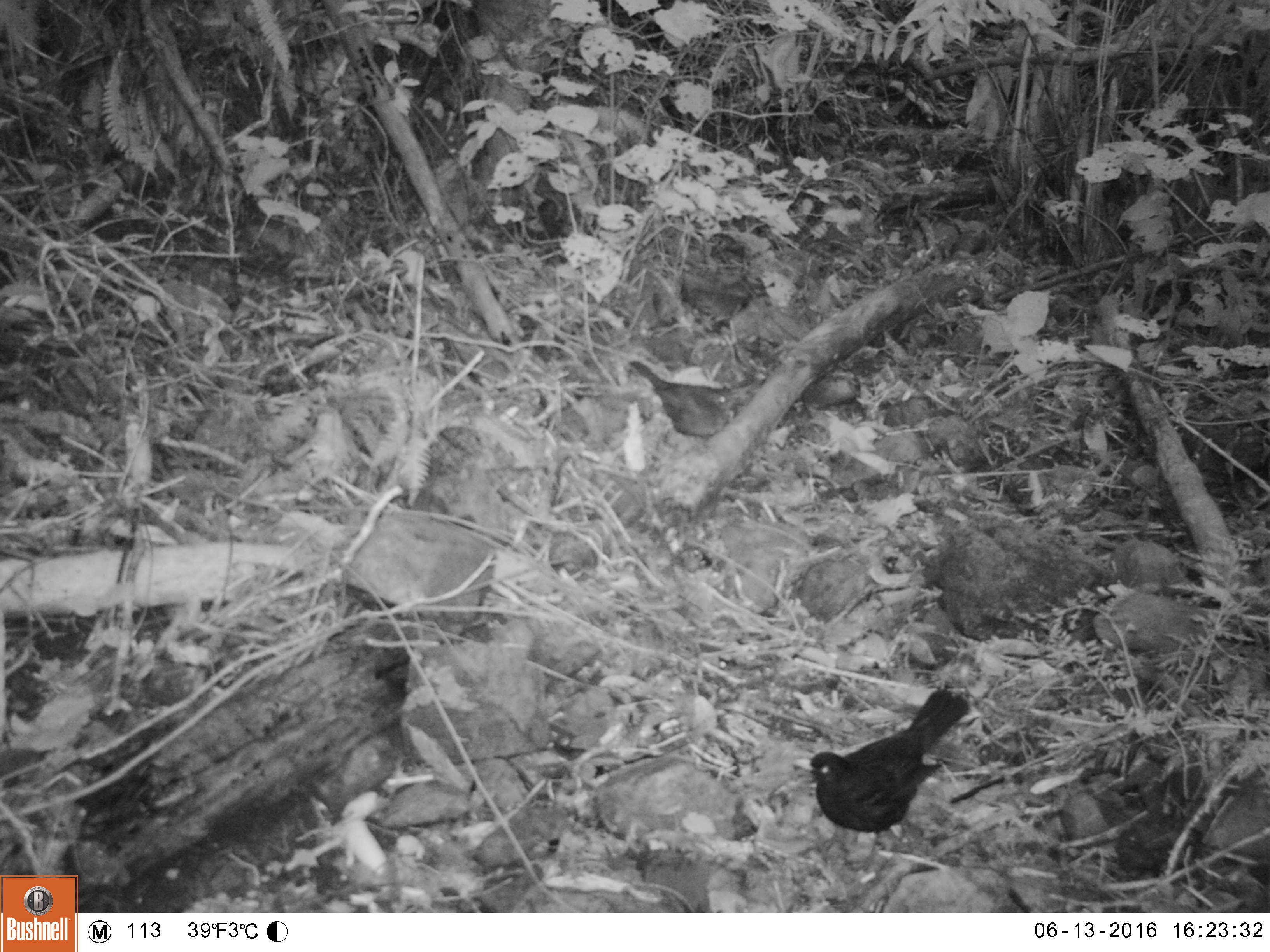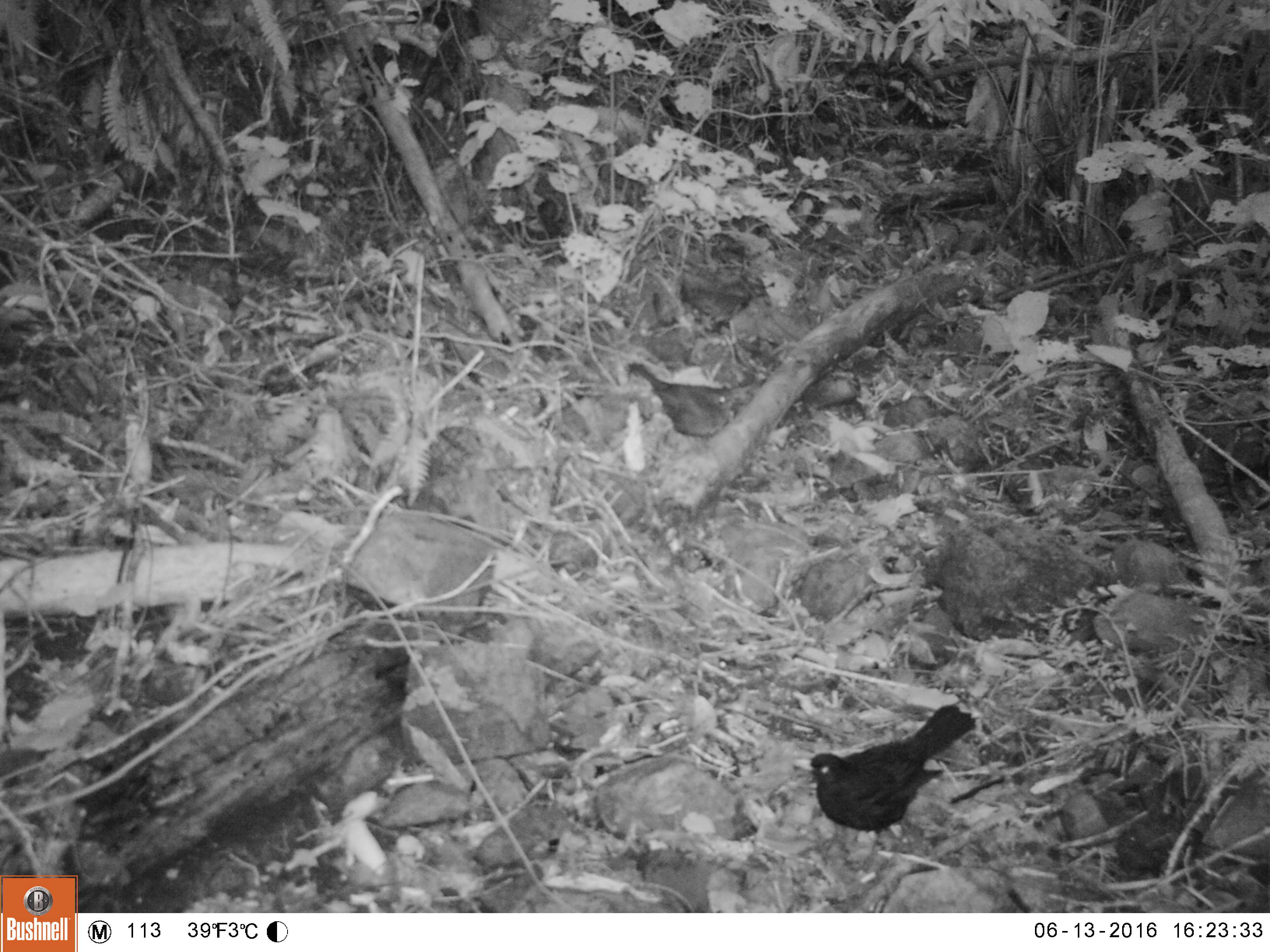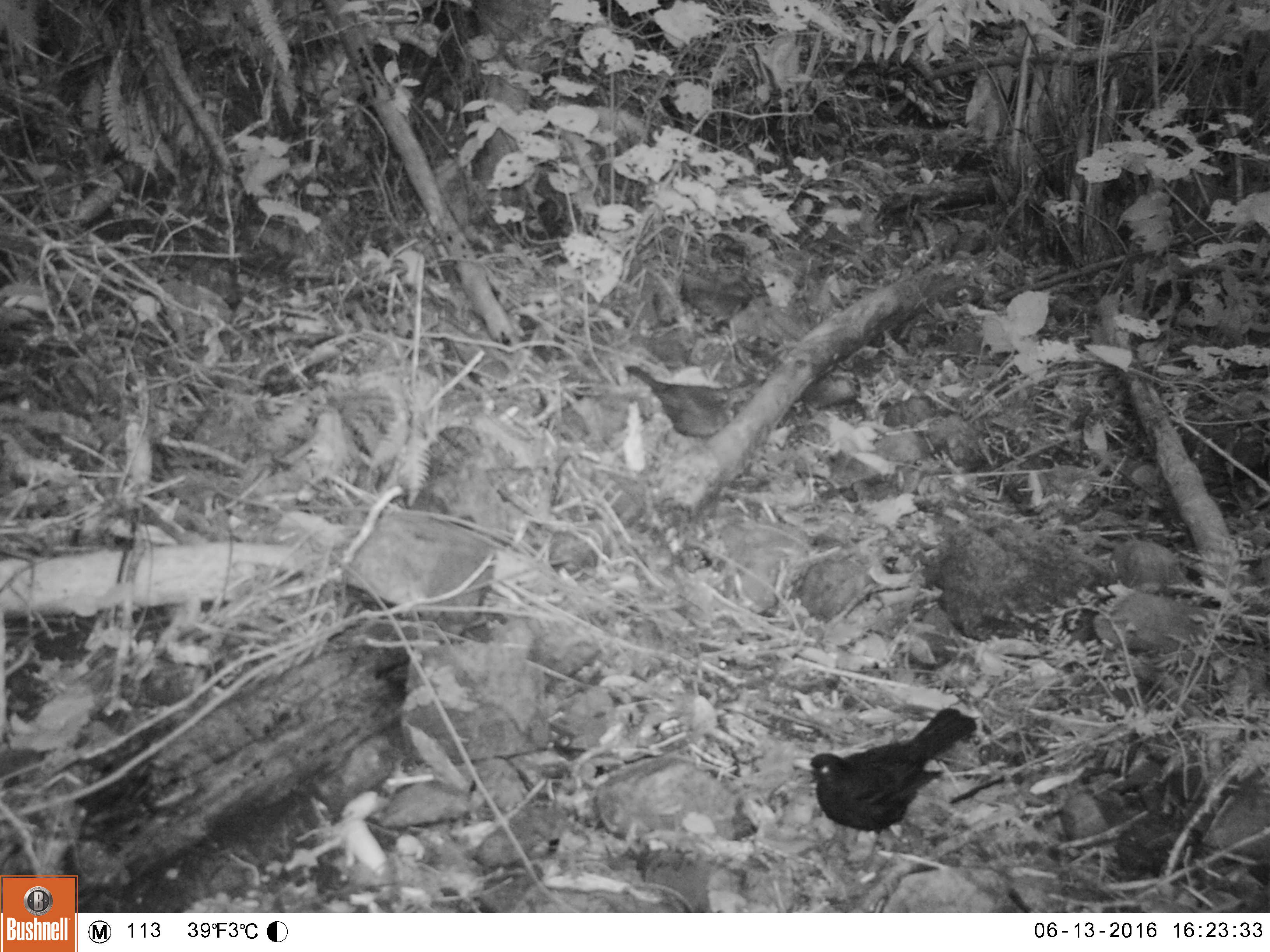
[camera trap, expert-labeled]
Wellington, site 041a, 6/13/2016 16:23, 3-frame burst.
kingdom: Animalia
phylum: Chordata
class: Aves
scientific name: Aves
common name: bird